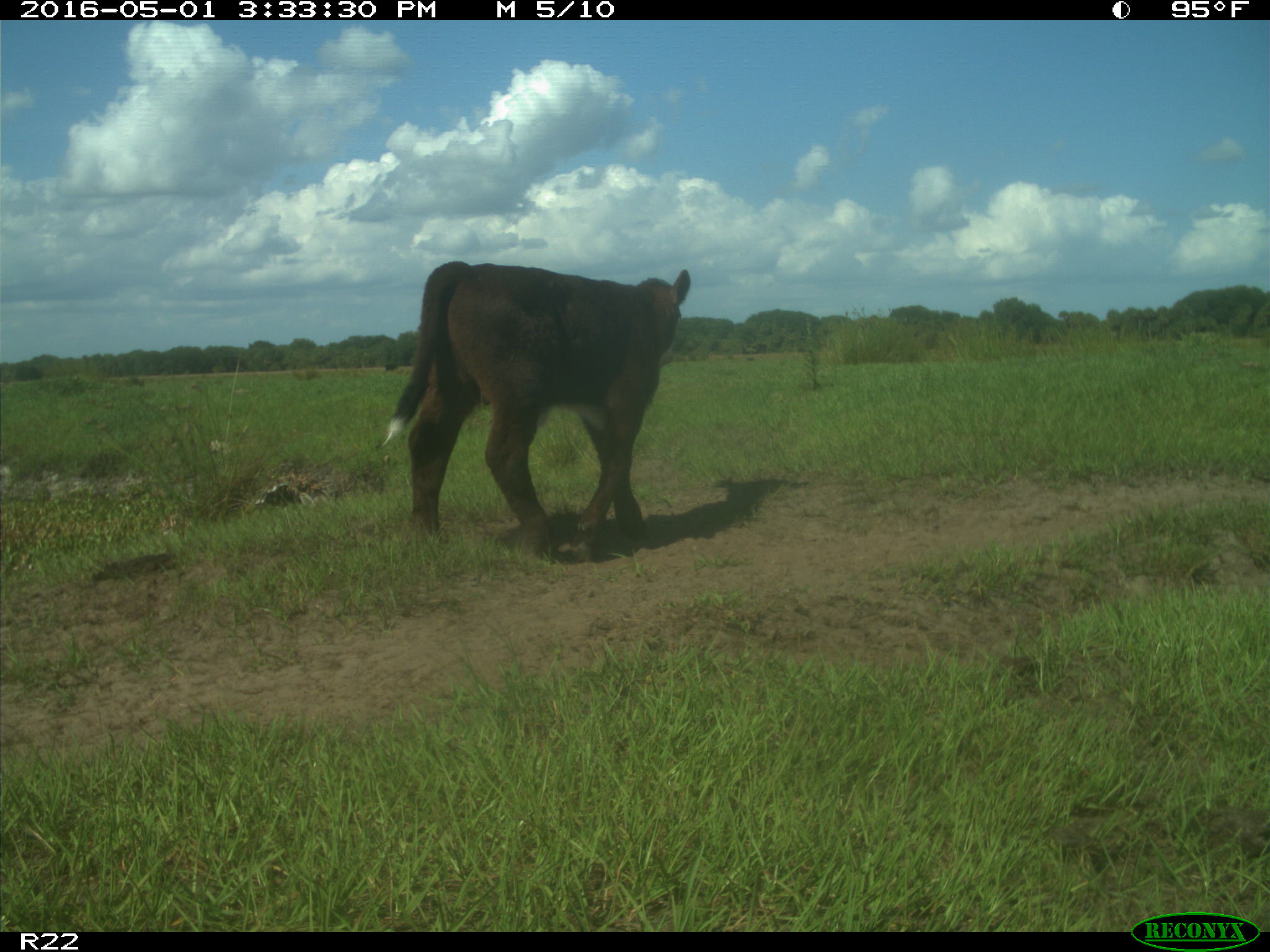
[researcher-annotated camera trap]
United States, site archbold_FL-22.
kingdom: Animalia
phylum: Chordata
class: Mammalia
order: Artiodactyla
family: Bovidae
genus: Bos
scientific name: Bos taurus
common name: domestic cow